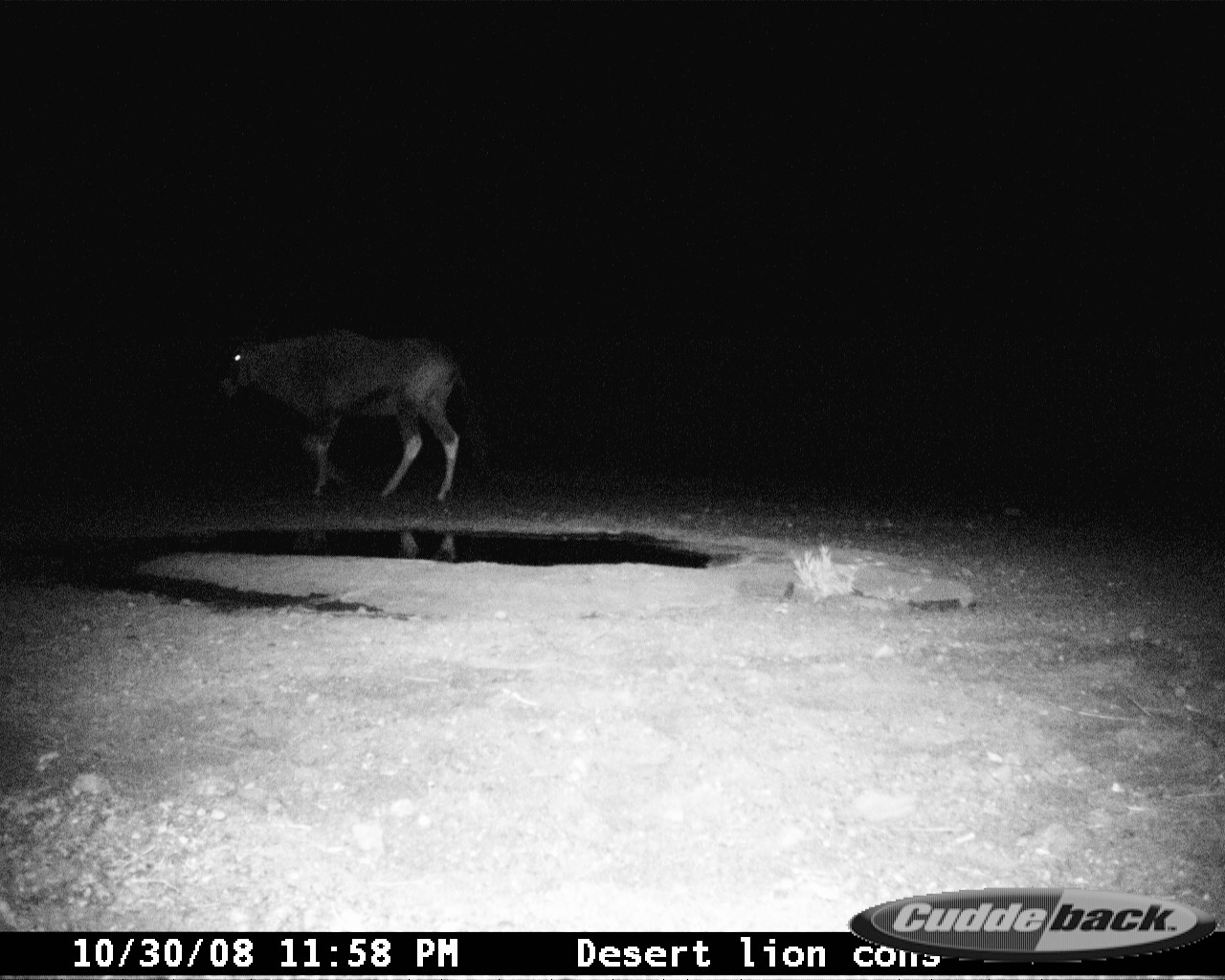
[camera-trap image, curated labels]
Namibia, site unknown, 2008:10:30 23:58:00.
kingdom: Animalia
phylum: Chordata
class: Mammalia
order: Artiodactyla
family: Bovidae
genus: Oryx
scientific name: Oryx gazella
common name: gemsbok